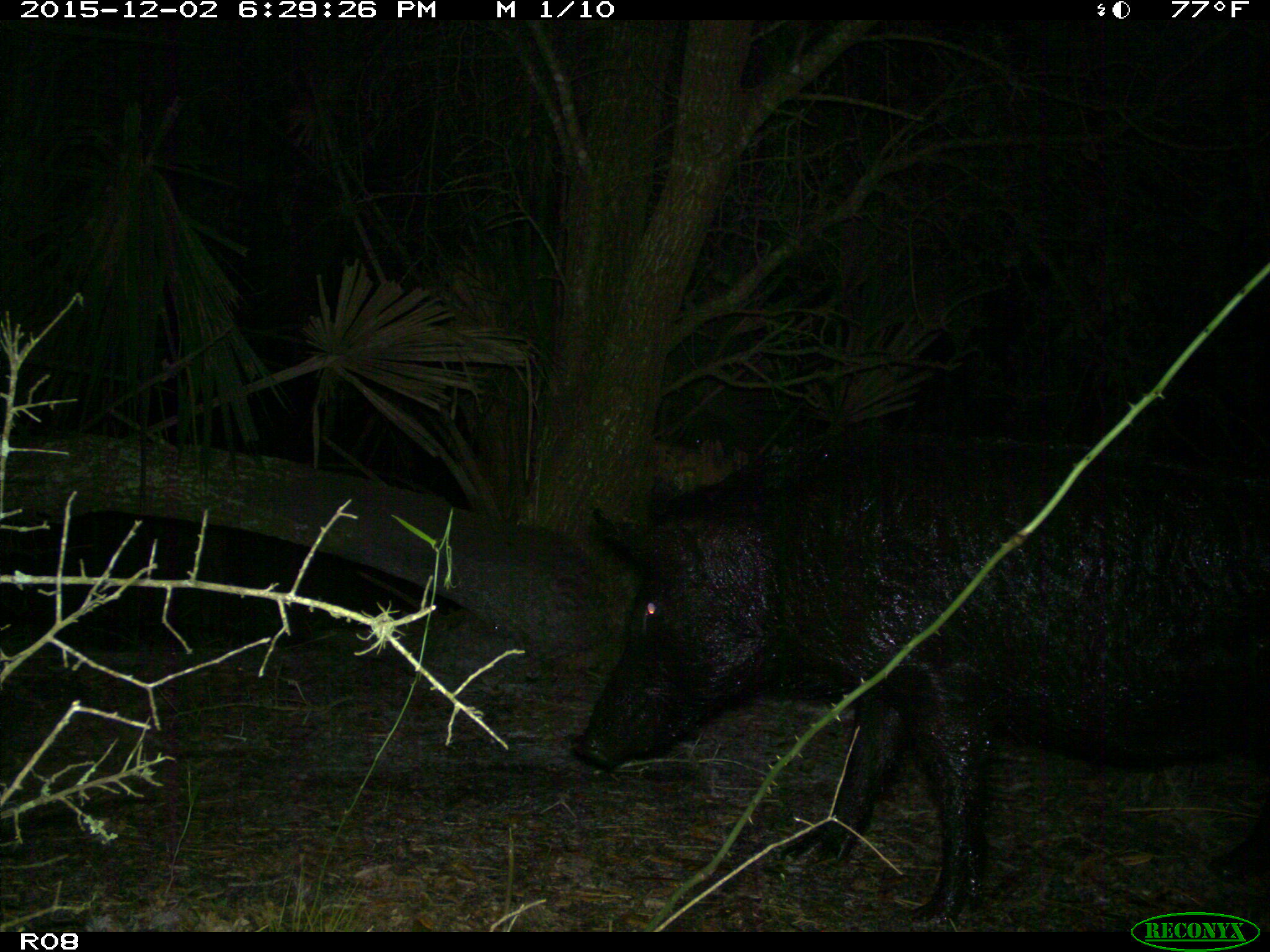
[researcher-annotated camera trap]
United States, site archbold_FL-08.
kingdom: Animalia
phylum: Chordata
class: Mammalia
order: Artiodactyla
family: Suidae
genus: Sus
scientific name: Sus scrofa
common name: wild boar